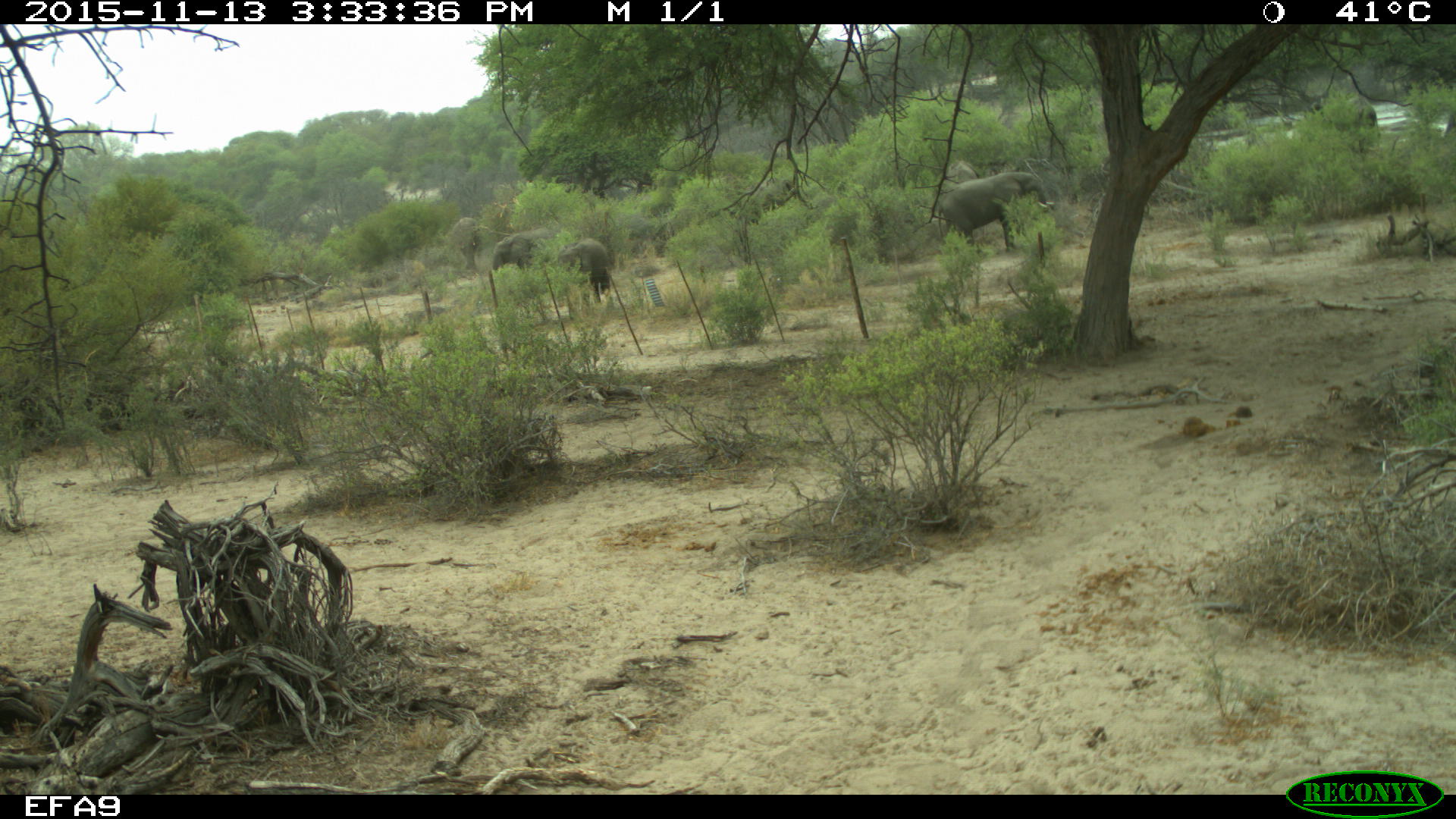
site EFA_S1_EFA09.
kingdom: Animalia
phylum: Chordata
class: Mammalia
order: Proboscidea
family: Elephantidae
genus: Loxodonta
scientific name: Loxodonta africana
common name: african bush elephant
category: elephant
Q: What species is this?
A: Elephant (african bush elephant) (Loxodonta africana).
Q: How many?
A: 3.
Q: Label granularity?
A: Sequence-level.